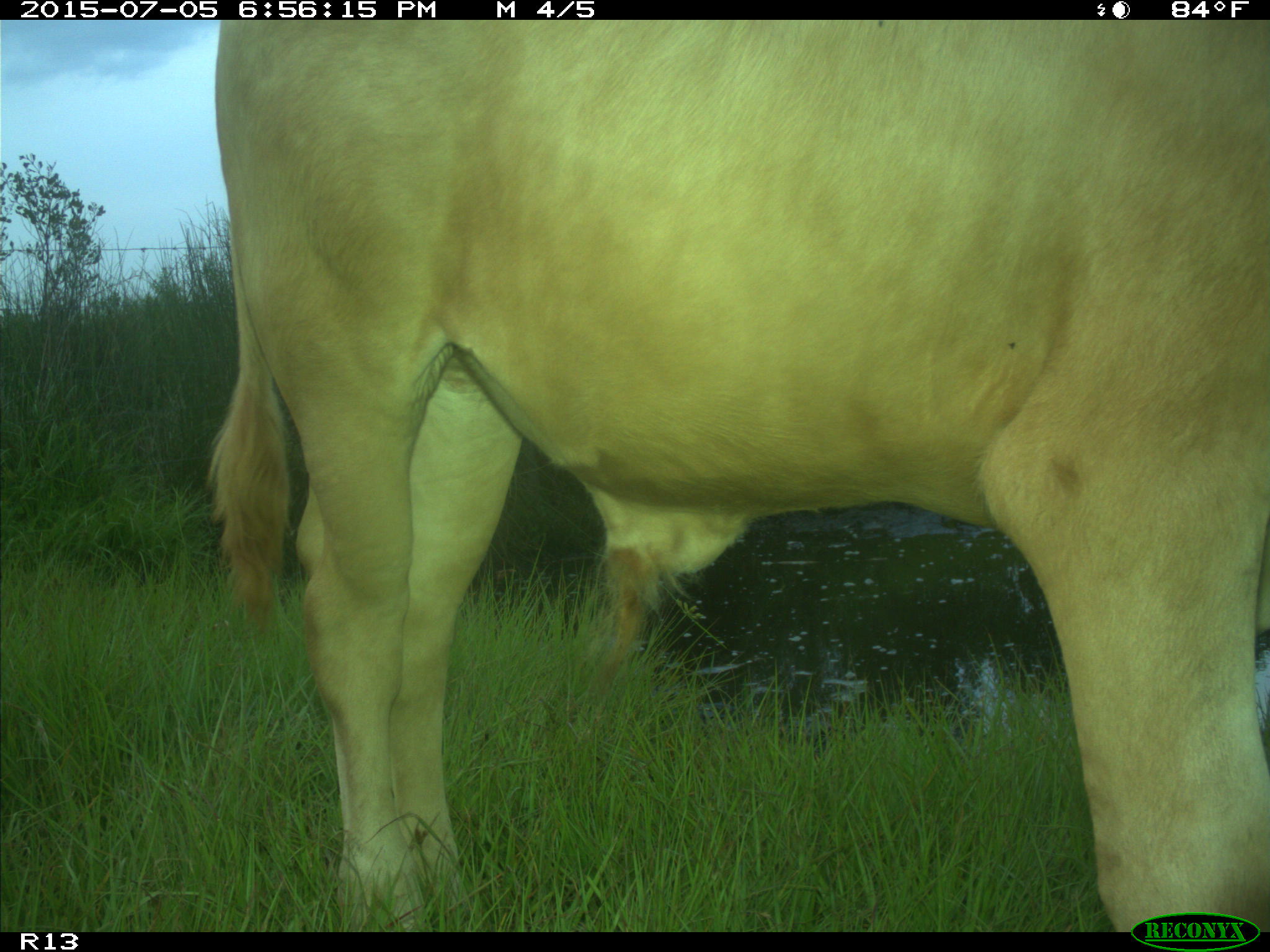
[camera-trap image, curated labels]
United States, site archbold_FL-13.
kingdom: Animalia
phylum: Chordata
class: Mammalia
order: Artiodactyla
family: Bovidae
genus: Bos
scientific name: Bos taurus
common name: domestic cow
Bos taurus (domestic cow).